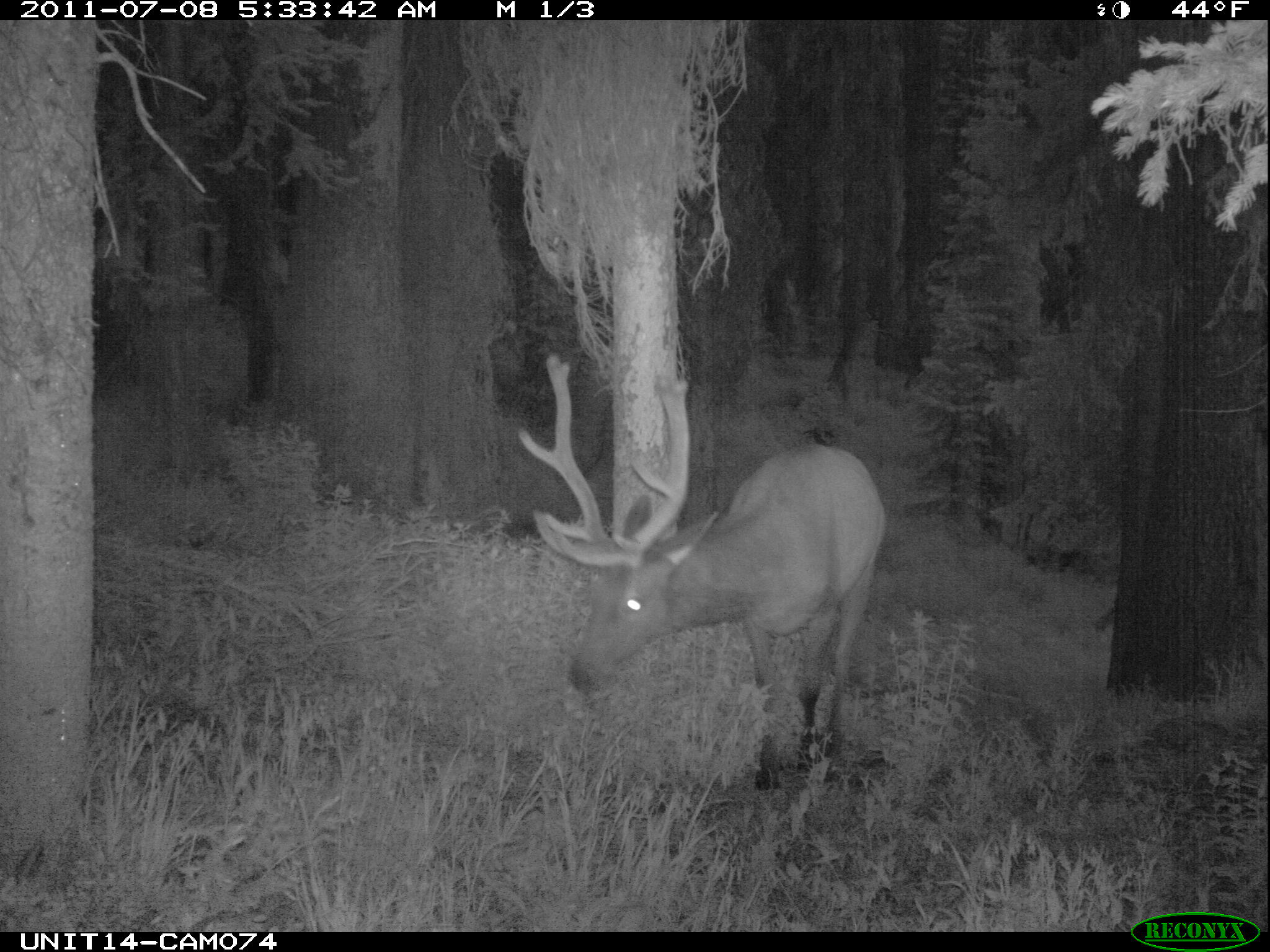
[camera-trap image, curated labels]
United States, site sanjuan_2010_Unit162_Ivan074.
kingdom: Animalia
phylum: Chordata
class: Mammalia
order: Artiodactyla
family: Cervidae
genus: Cervus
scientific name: Cervus elaphus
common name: red deer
Cervus elaphus (red deer).